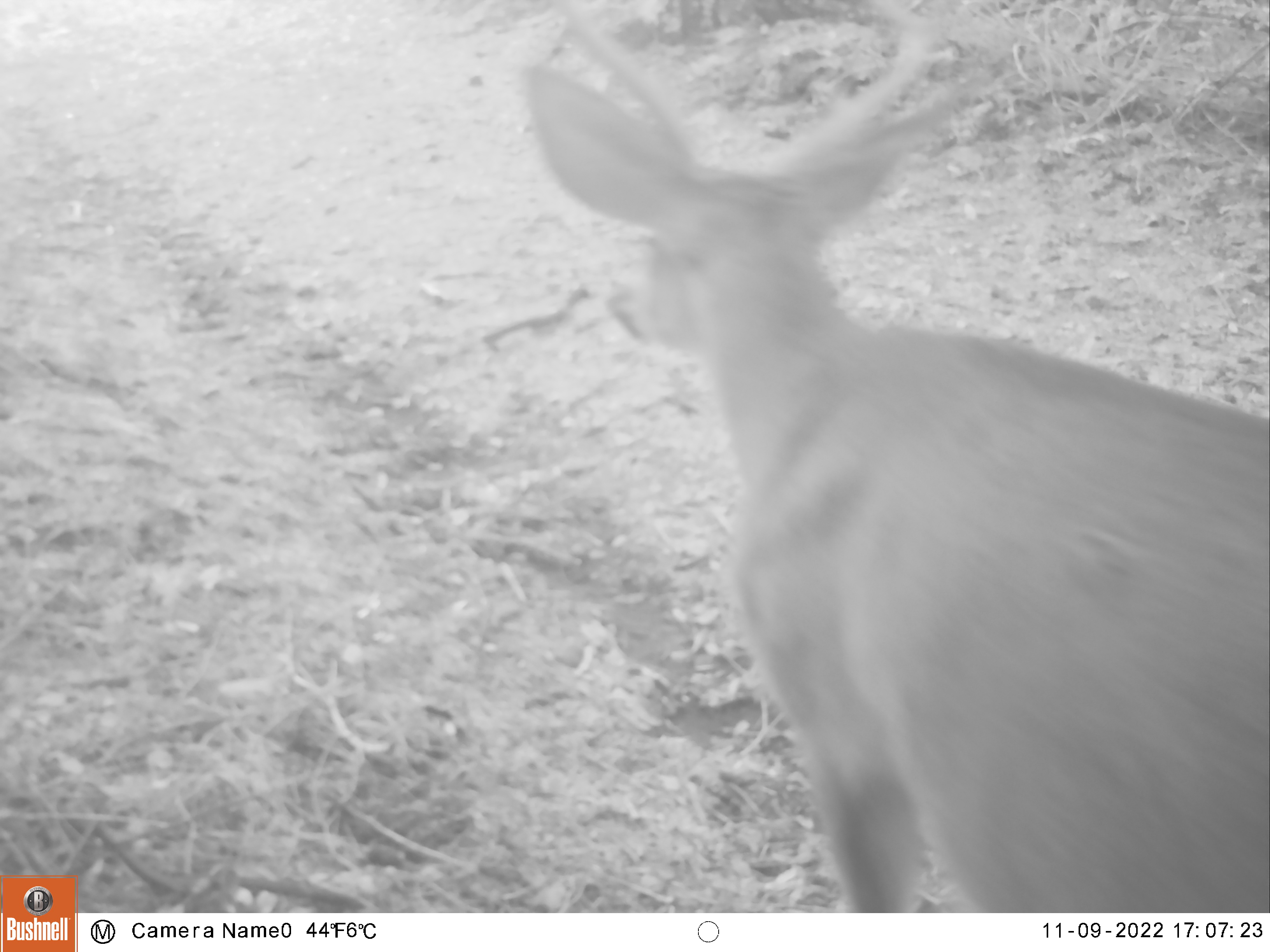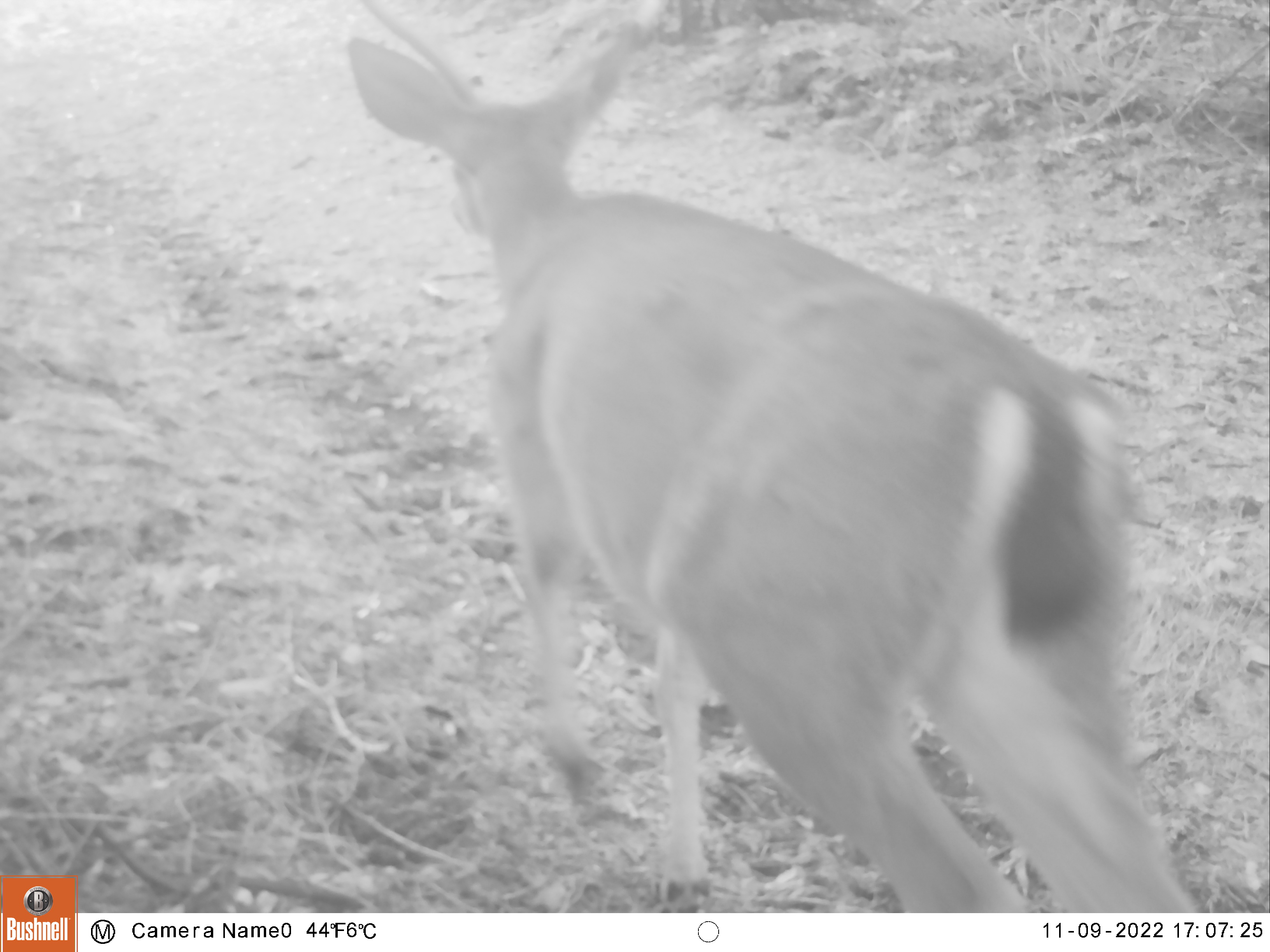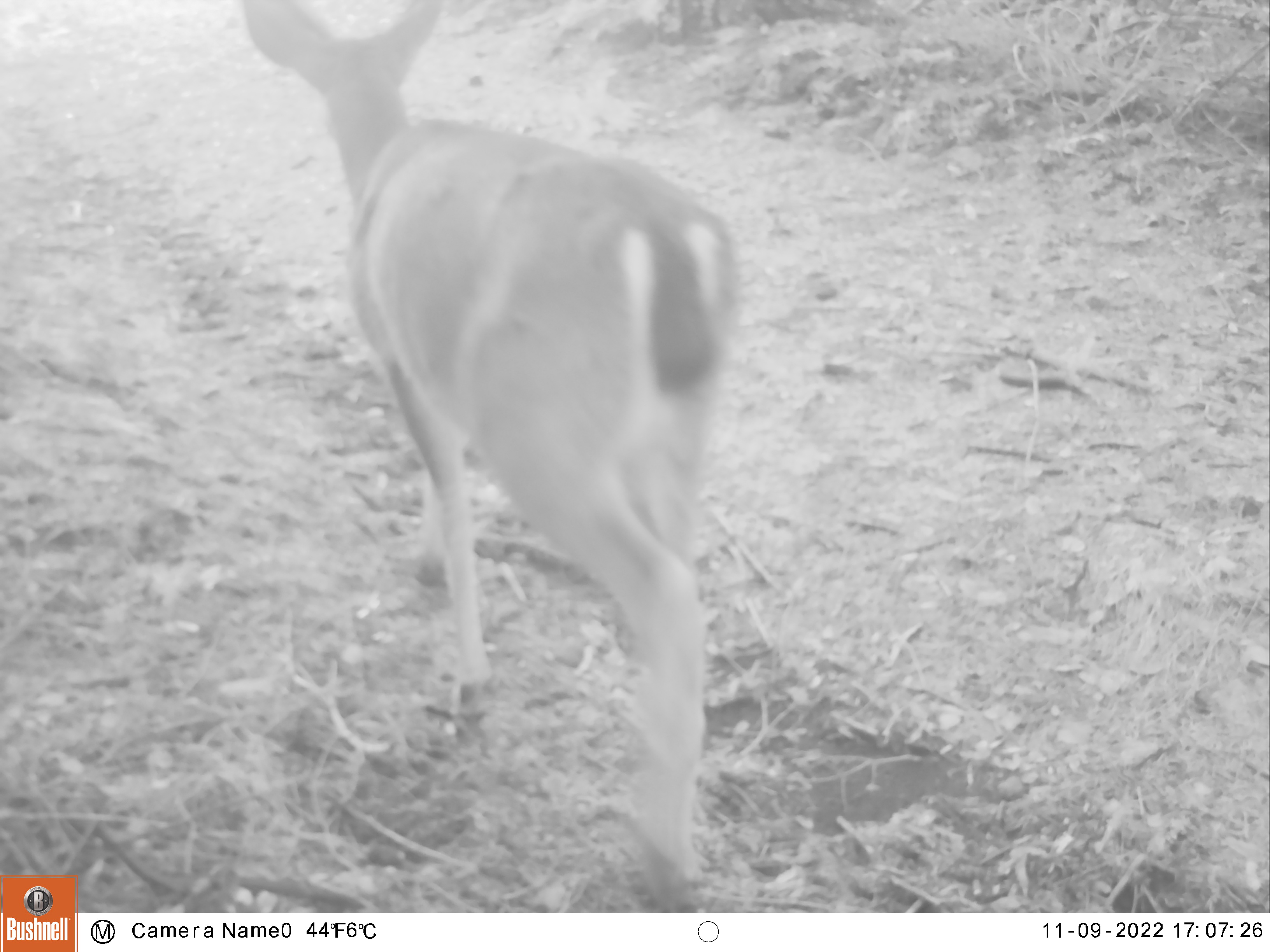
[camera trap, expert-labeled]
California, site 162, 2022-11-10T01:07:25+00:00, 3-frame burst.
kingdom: Animalia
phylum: Chordata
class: Mammalia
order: Artiodactyla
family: Cervidae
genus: Odocoileus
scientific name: Odocoileus hemionus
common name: mule deer